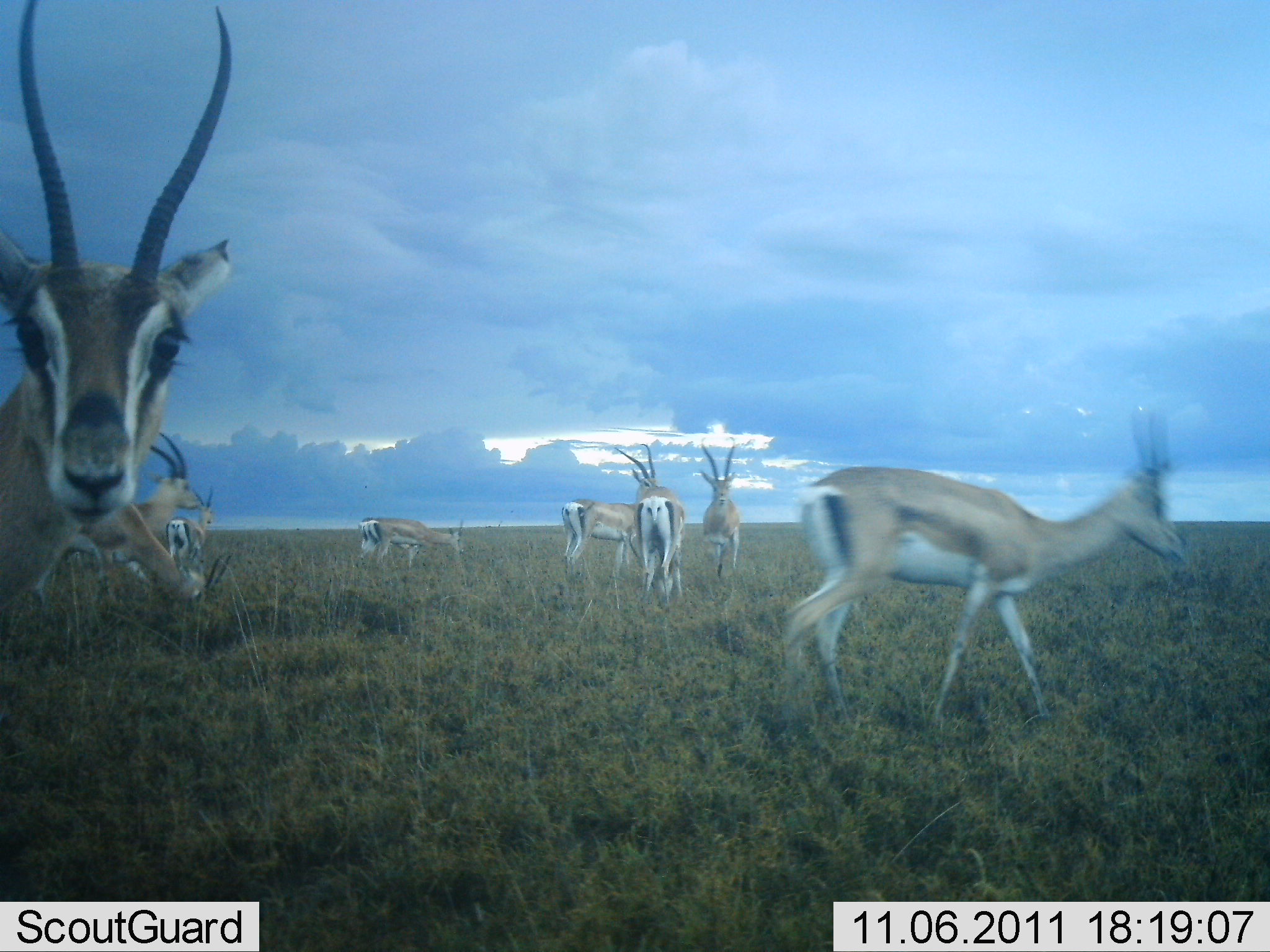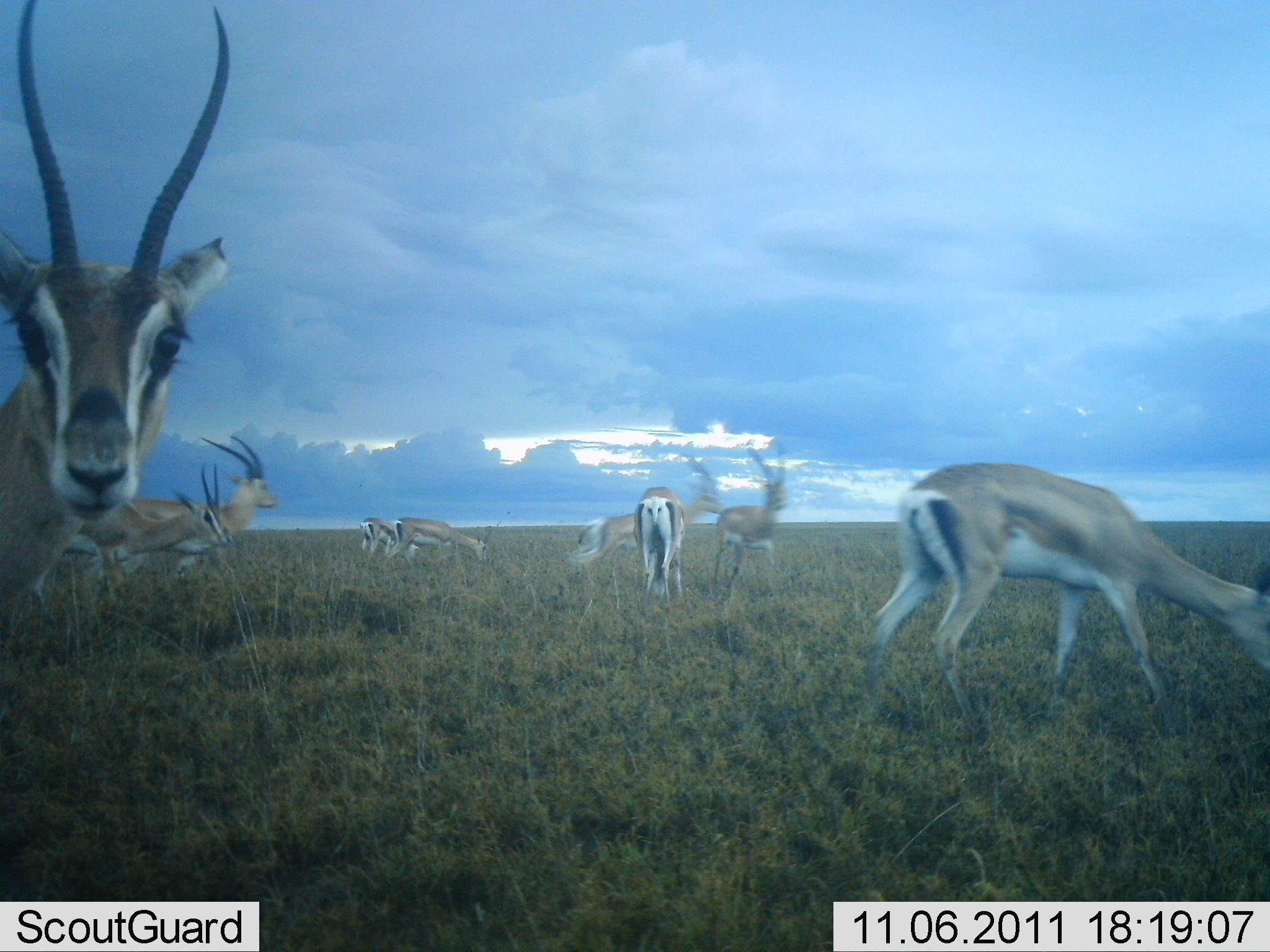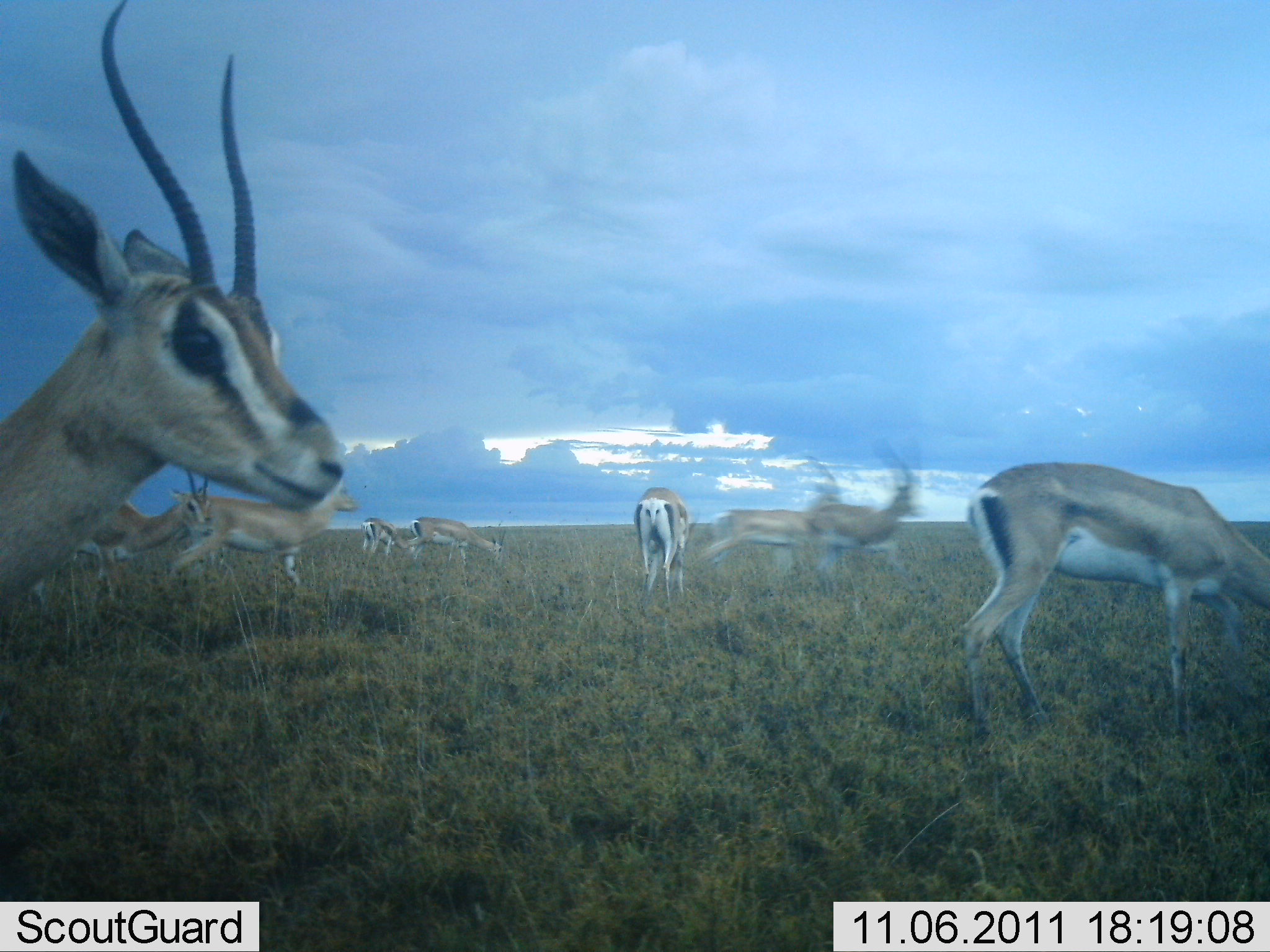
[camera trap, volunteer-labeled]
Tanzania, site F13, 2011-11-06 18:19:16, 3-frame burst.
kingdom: Animalia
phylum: Chordata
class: Mammalia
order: Artiodactyla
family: Bovidae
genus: Nanger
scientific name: Nanger granti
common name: grant's gazelle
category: gazellegrants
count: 9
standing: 40%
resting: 0%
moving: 100%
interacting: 20%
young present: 0%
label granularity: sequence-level